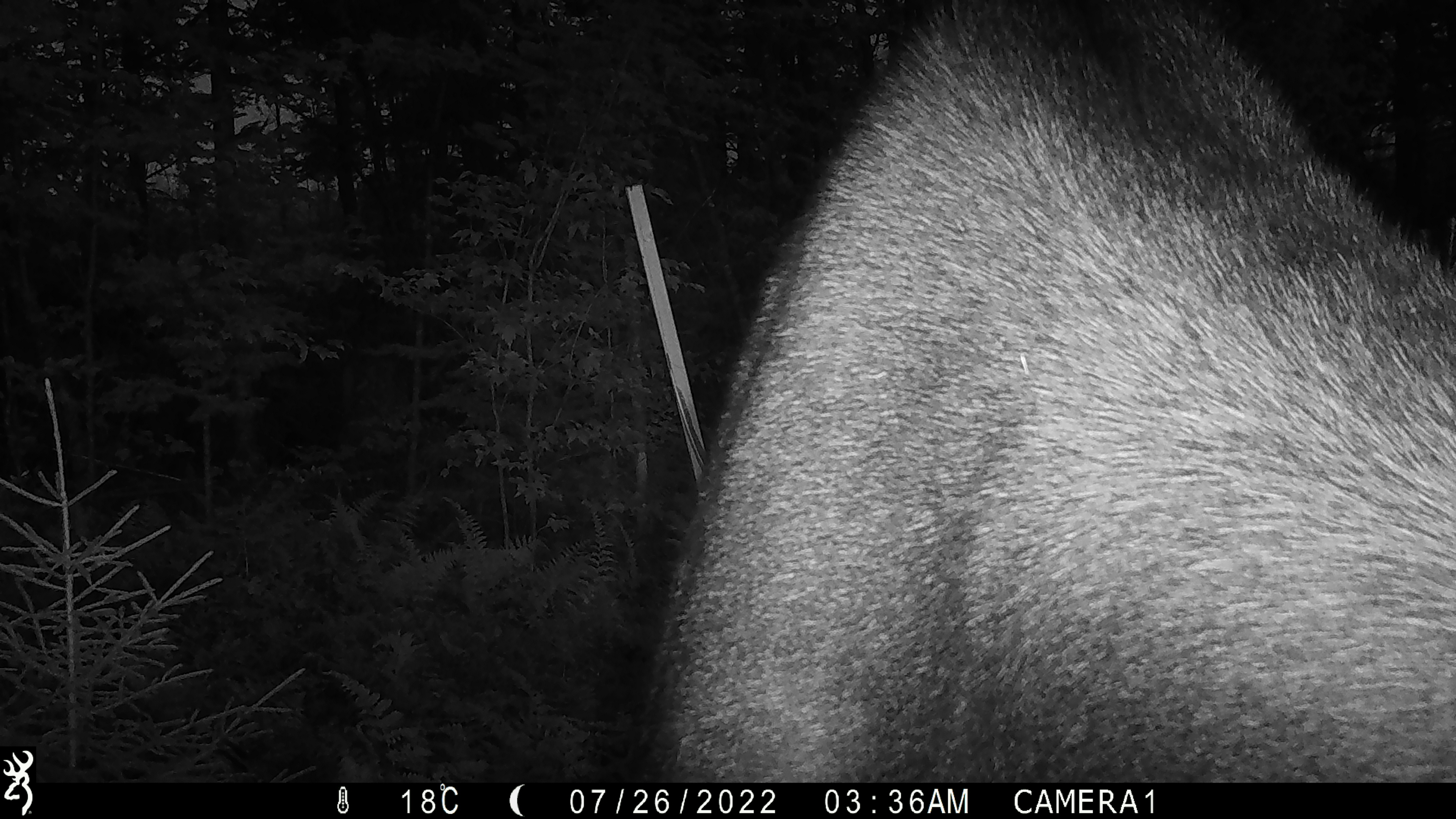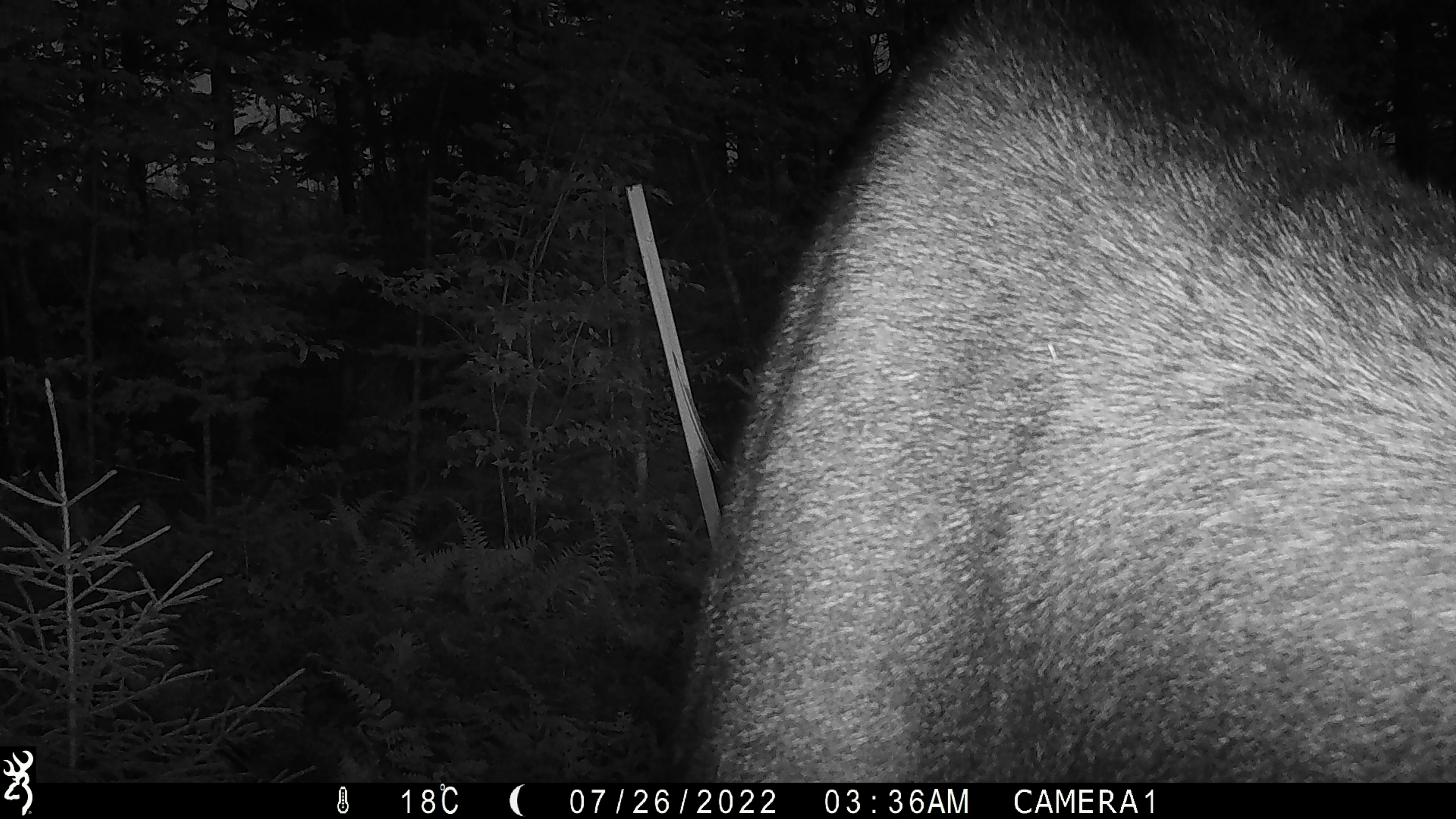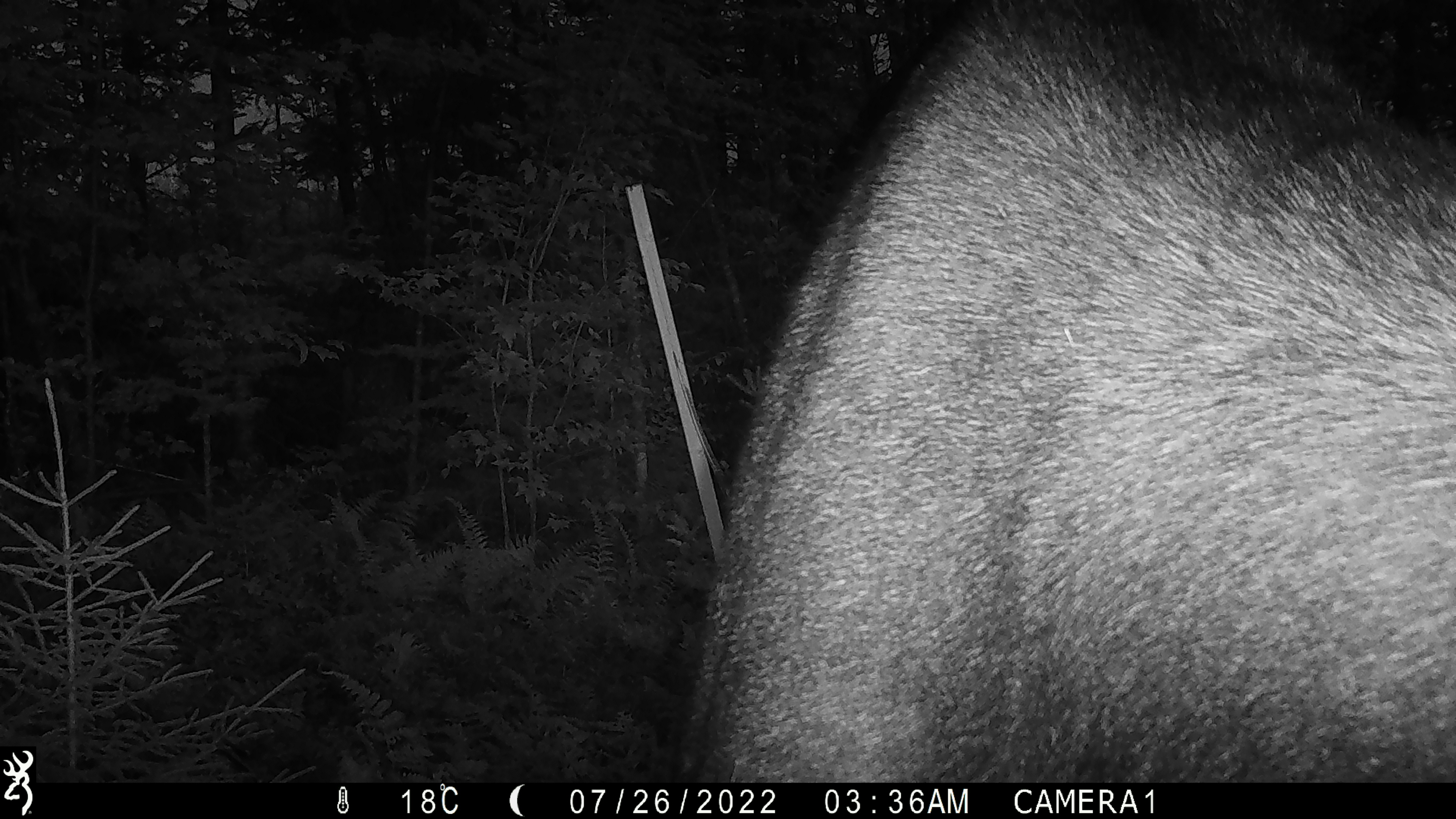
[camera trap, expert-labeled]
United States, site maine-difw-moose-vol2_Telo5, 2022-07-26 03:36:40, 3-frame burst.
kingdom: Animalia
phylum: Chordata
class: Mammalia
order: Artiodactyla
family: Cervidae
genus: Alces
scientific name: Alces alces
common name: moose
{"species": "moose (Alces alces)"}